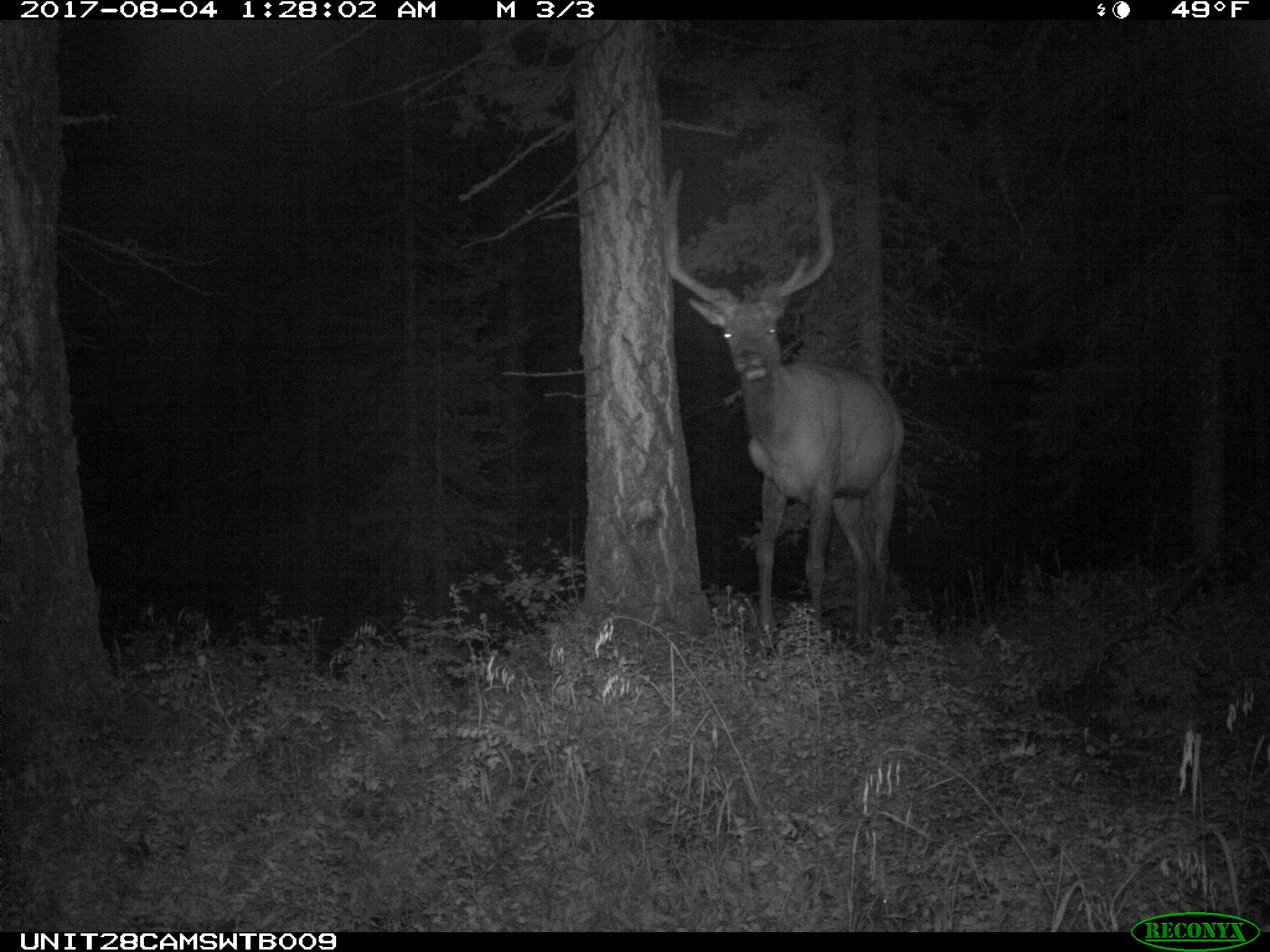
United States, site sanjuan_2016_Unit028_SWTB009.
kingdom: Animalia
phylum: Chordata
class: Mammalia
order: Artiodactyla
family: Cervidae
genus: Cervus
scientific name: Cervus elaphus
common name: red deer